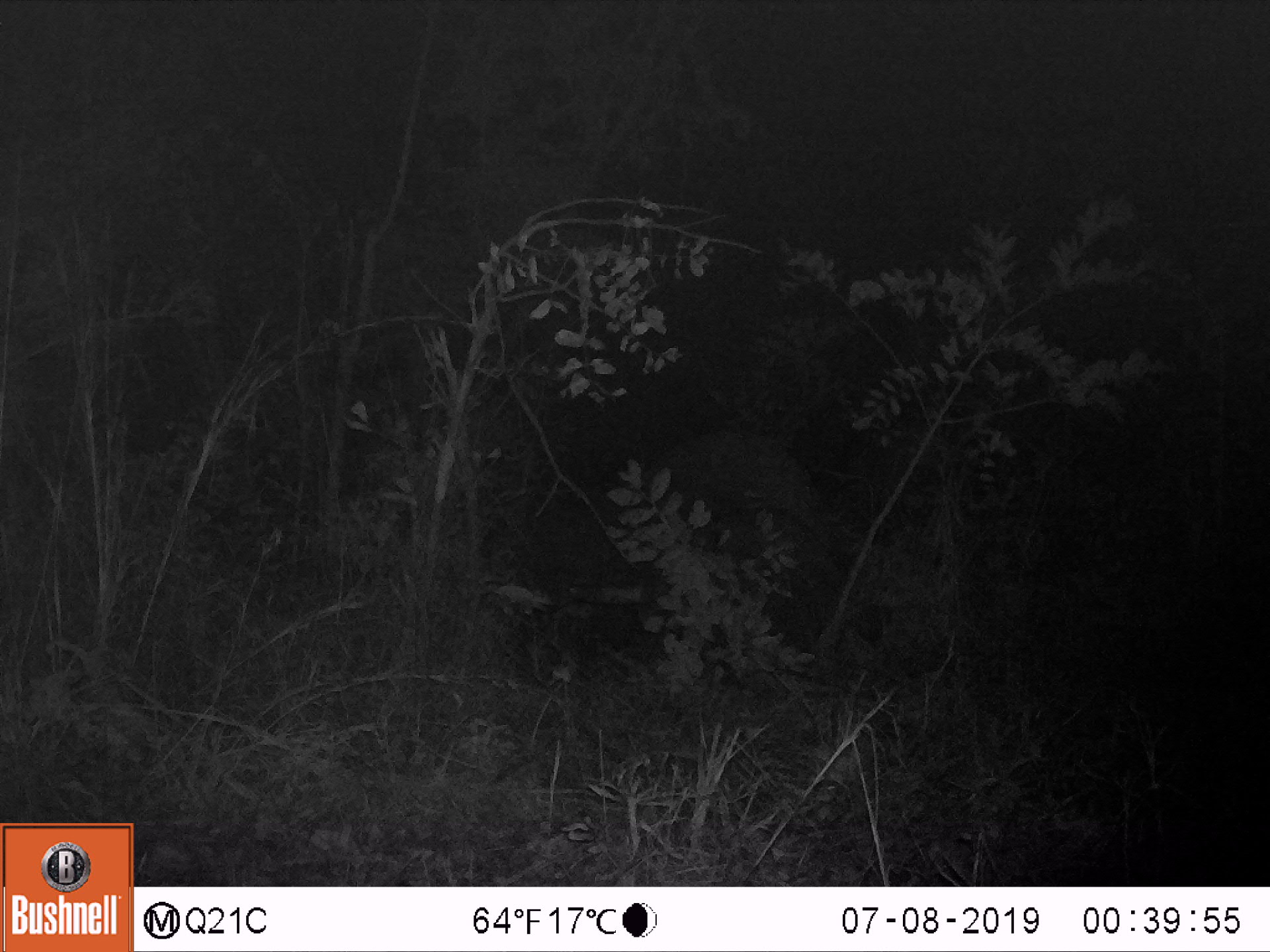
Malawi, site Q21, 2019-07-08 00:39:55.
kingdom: Animalia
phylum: Chordata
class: Mammalia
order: Proboscidea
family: Elephantidae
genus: Loxodonta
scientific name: Loxodonta africana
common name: african savanna elephant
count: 1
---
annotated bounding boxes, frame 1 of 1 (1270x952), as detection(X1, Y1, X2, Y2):
african savanna elephant: detection(501, 410, 880, 698)